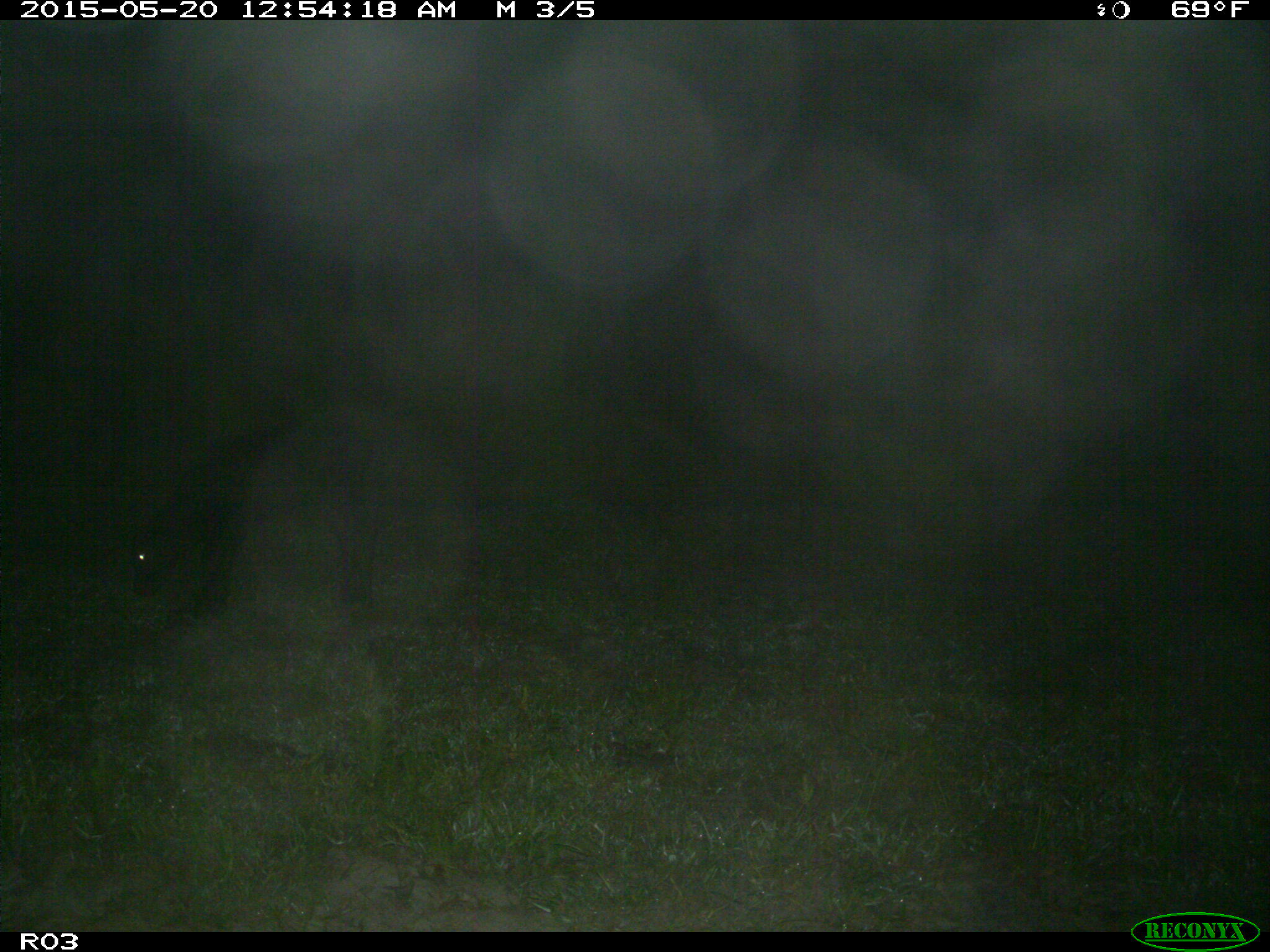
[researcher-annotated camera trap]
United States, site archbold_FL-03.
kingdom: Animalia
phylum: Chordata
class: Mammalia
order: Artiodactyla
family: Bovidae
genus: Bos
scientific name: Bos taurus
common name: domestic cow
Bos taurus (domestic cow).